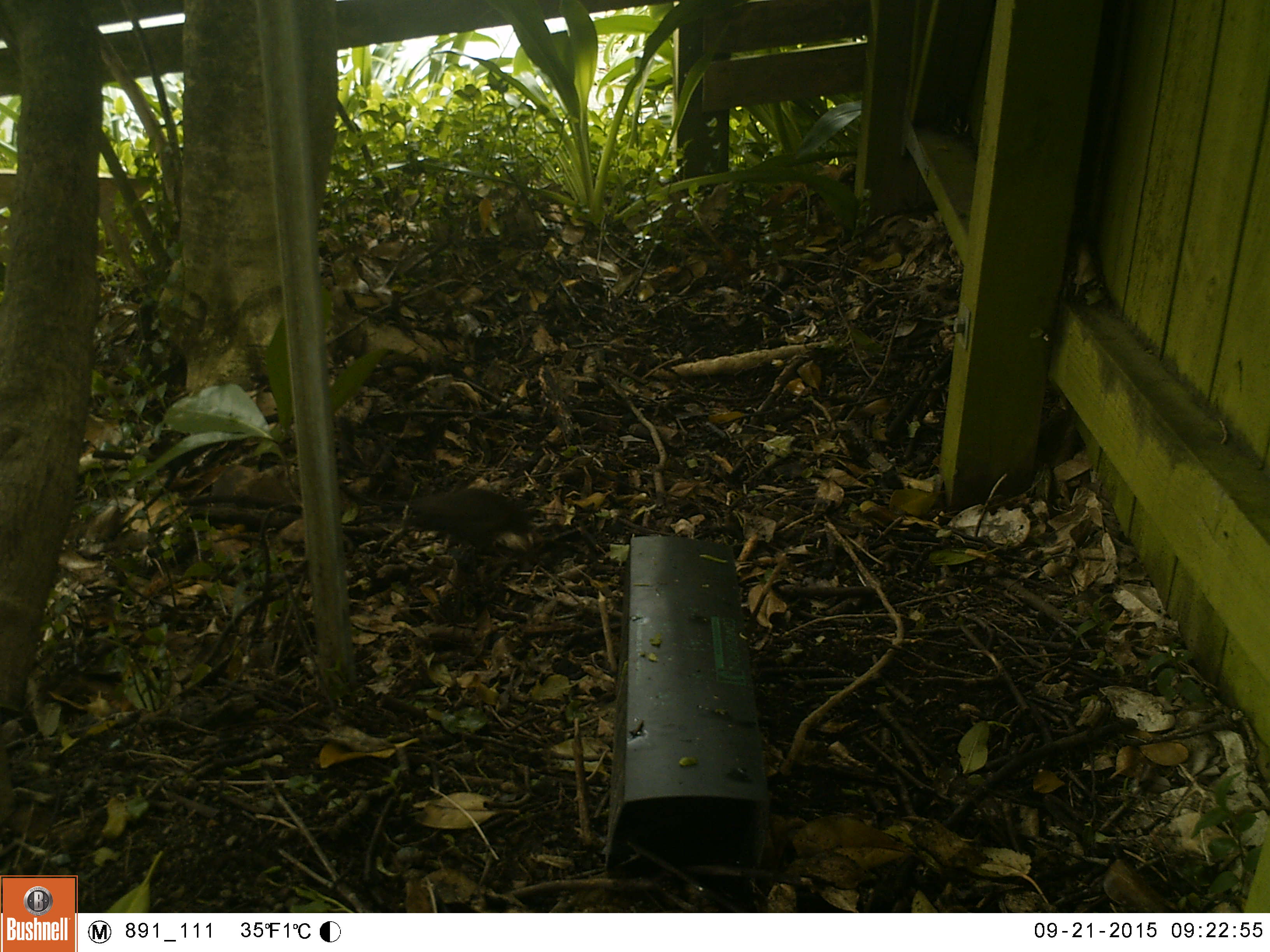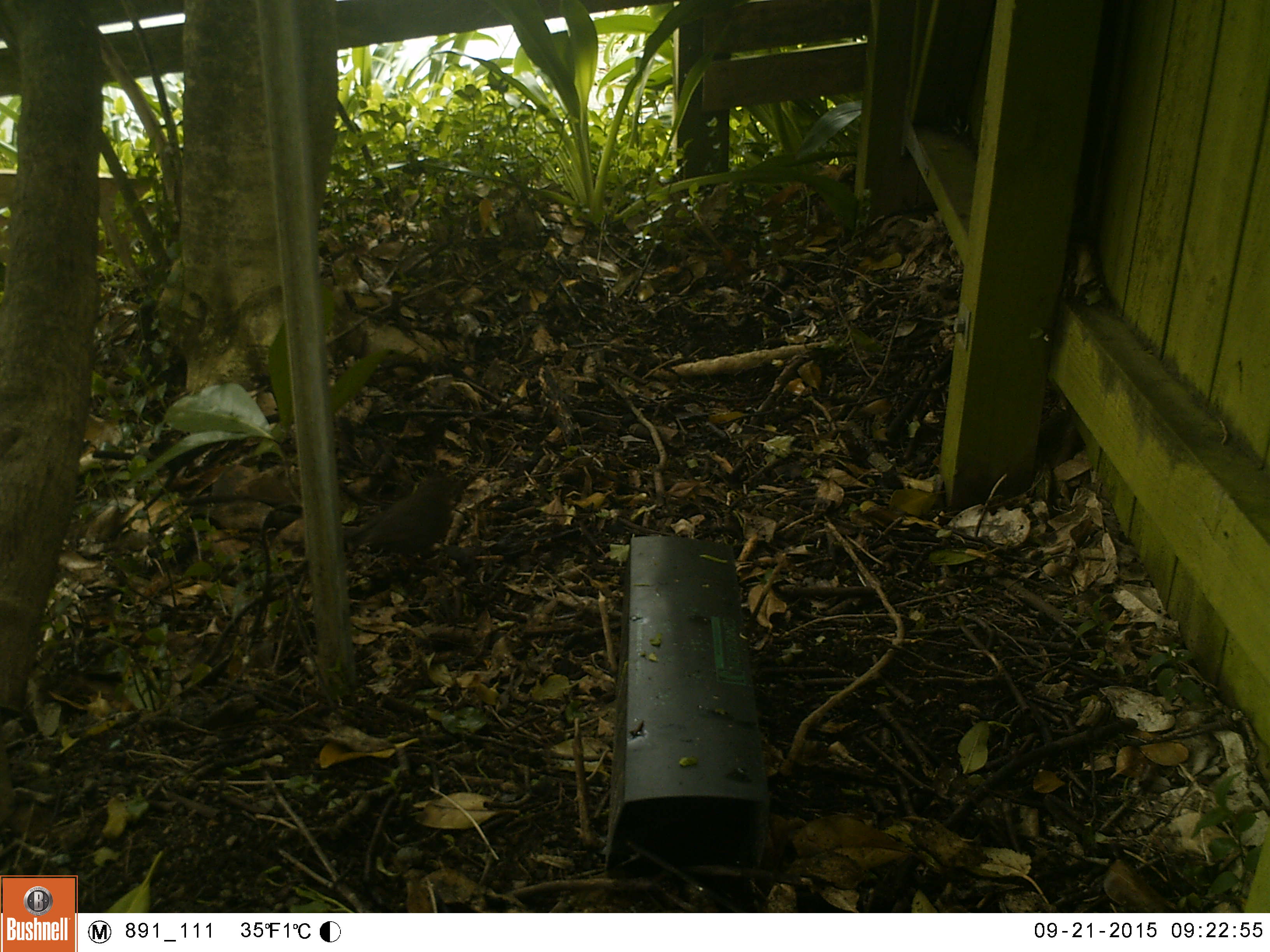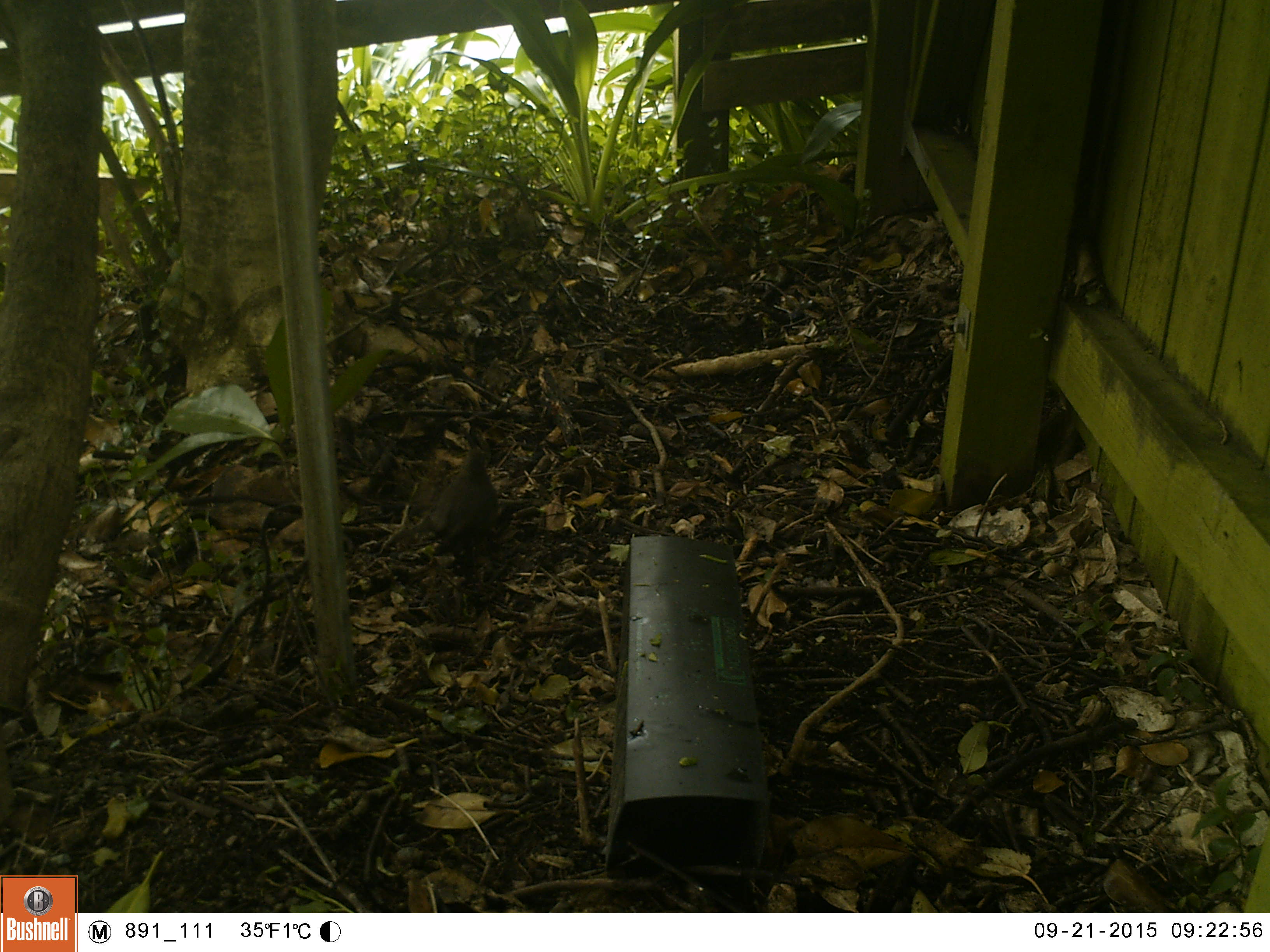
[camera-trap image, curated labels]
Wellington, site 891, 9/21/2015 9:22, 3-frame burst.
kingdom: Animalia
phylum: Chordata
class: Aves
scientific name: Aves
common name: bird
Bird (Aves).